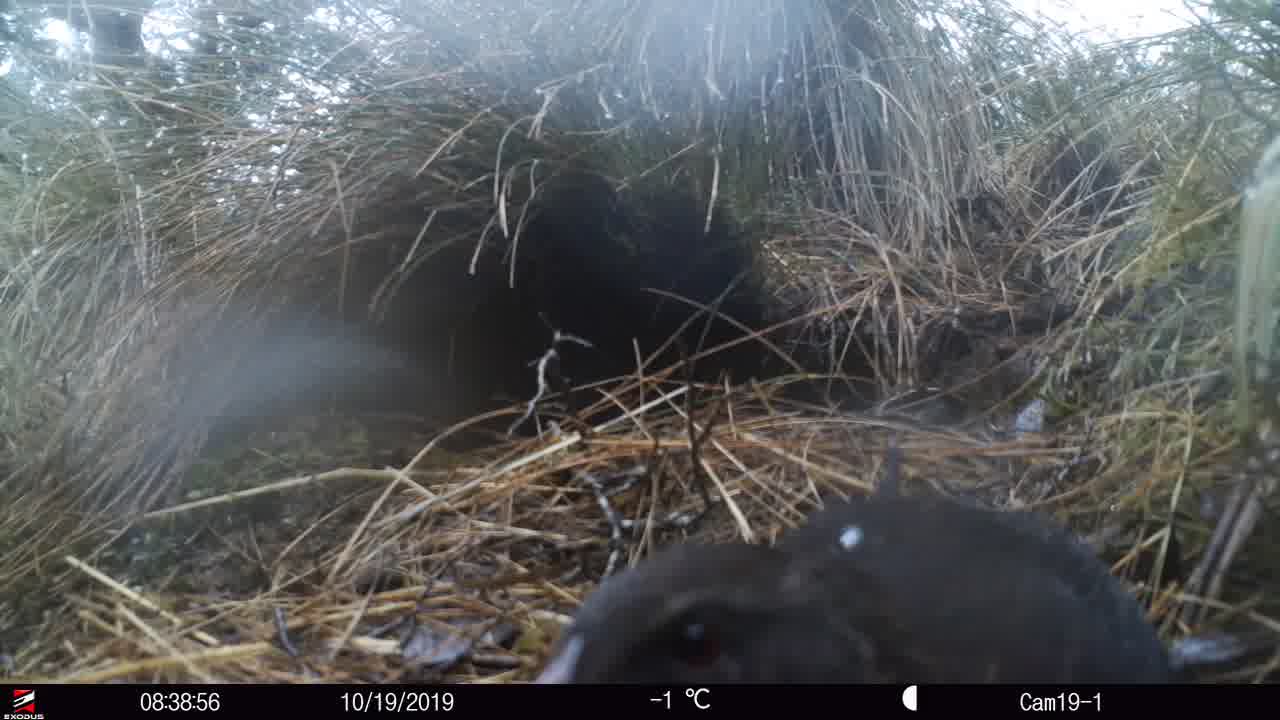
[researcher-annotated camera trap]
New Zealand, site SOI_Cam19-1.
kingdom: Animalia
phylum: Chordata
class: Aves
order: Gruiformes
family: Rallidae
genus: Gallirallus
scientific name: Gallirallus australis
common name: weka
Weka (Gallirallus australis).